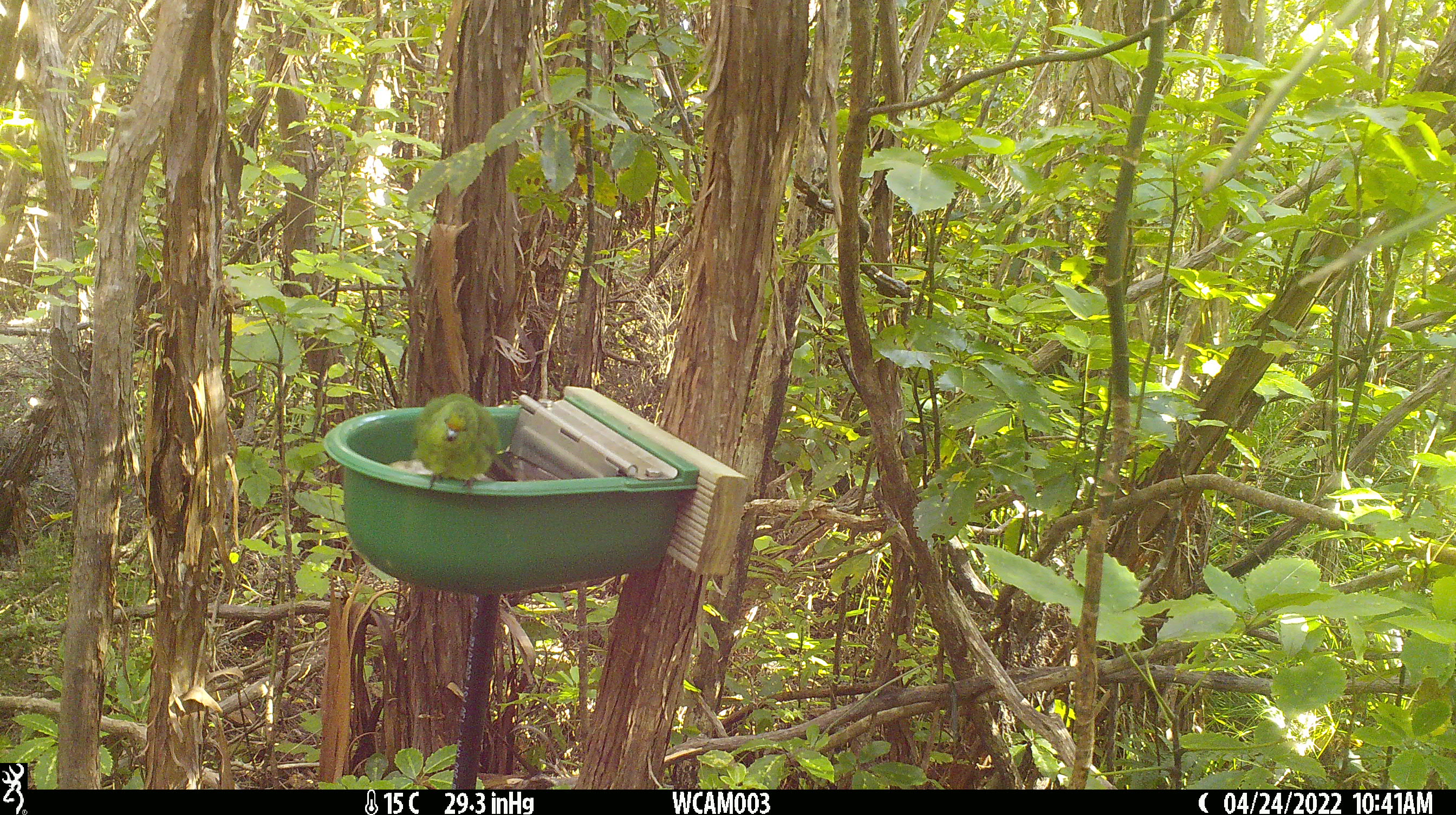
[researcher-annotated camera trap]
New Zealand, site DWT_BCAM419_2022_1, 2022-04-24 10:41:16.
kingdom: Animalia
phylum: Chordata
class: Aves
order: Psittaciformes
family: Psittaculidae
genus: Cyanoramphus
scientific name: Cyanoramphus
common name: parakeet